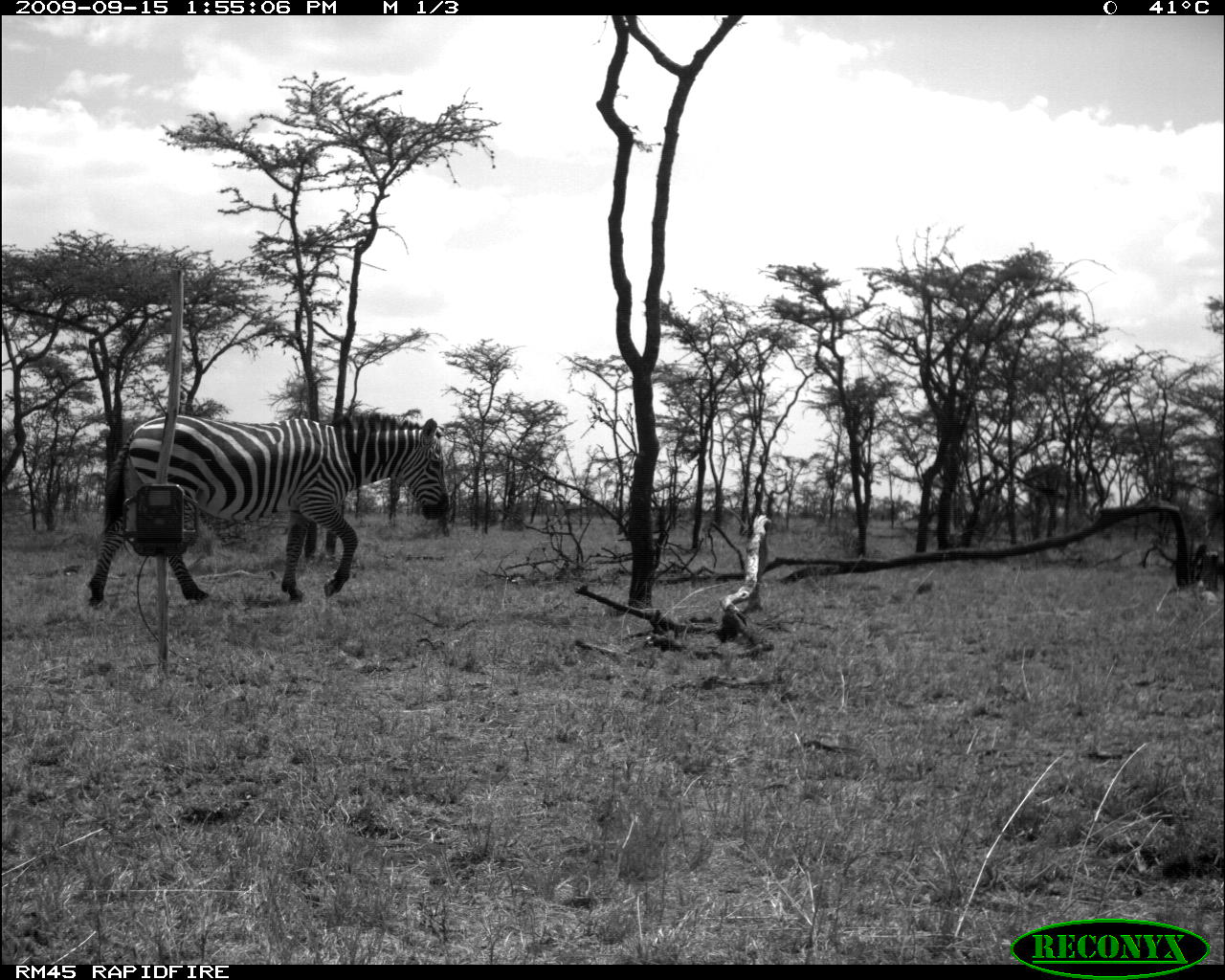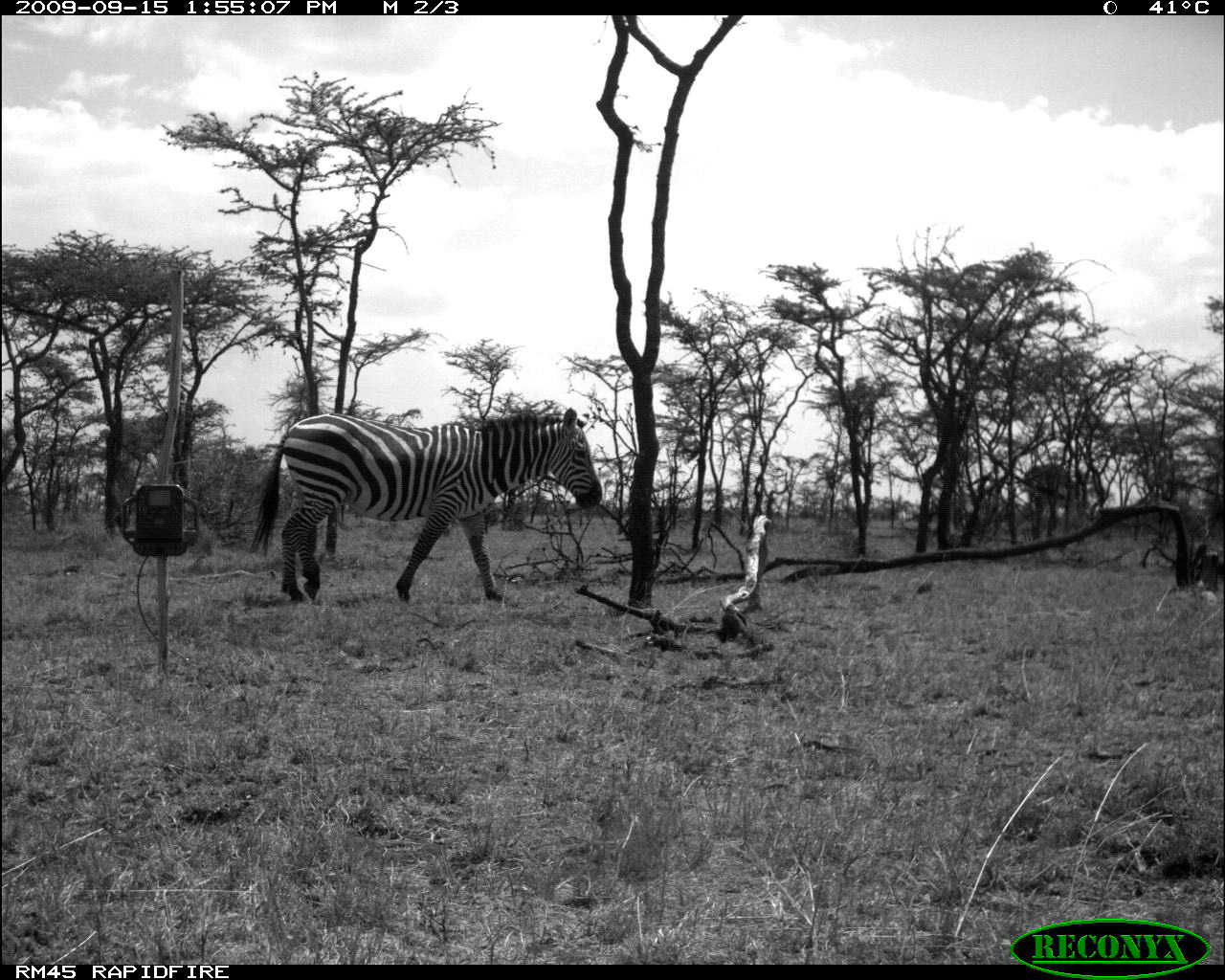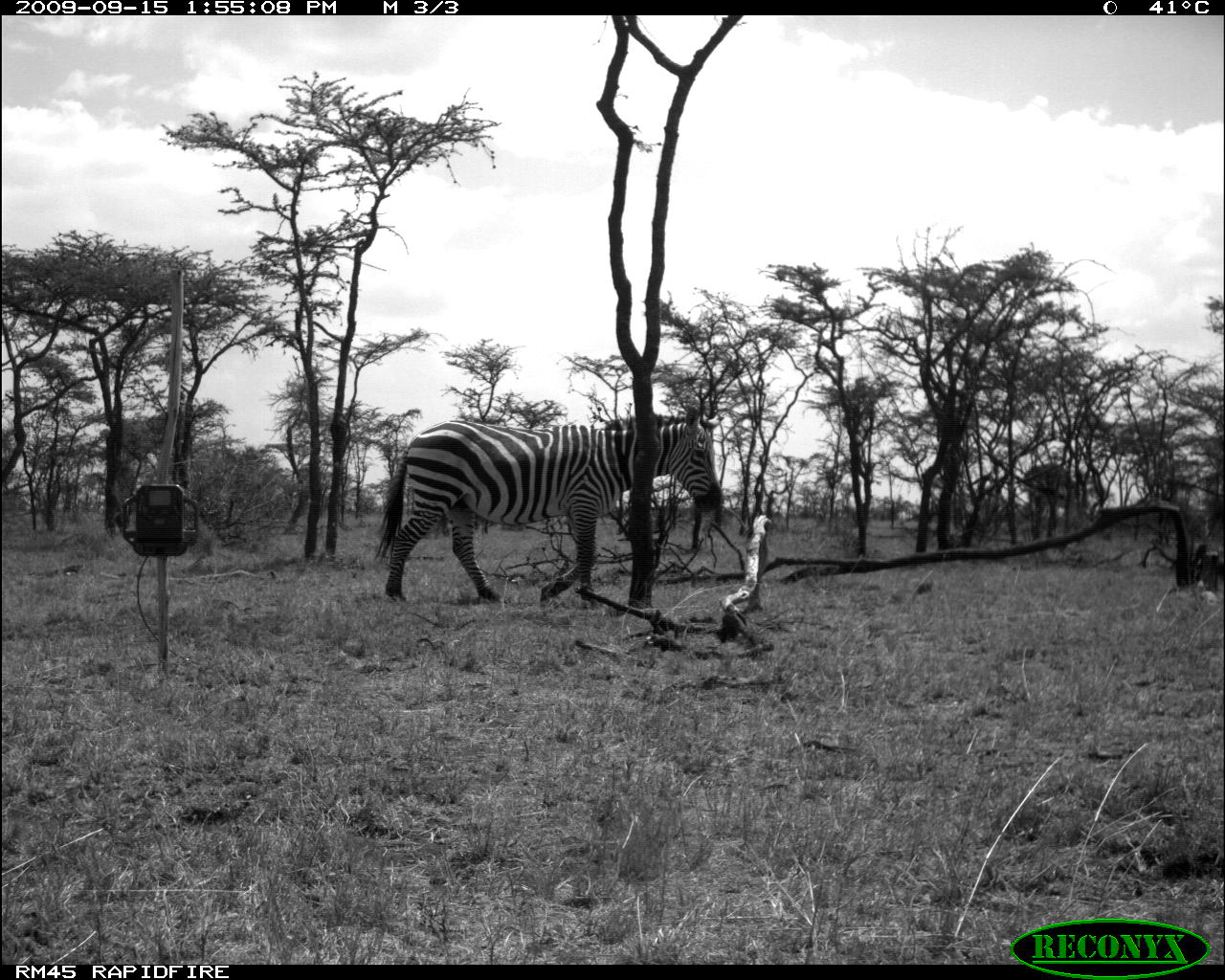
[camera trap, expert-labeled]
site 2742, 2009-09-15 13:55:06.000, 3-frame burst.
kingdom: Animalia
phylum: Chordata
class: Mammalia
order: Perissodactyla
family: Equidae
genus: Equus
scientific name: Equus quagga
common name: plains zebra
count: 1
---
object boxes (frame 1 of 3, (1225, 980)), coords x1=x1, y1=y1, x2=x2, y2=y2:
equus quagga: x1=87, y1=413, x2=448, y2=607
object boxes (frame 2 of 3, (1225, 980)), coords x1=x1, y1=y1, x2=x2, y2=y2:
equus quagga: x1=250, y1=407, x2=603, y2=604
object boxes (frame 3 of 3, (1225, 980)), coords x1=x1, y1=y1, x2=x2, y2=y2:
equus quagga: x1=376, y1=407, x2=726, y2=606